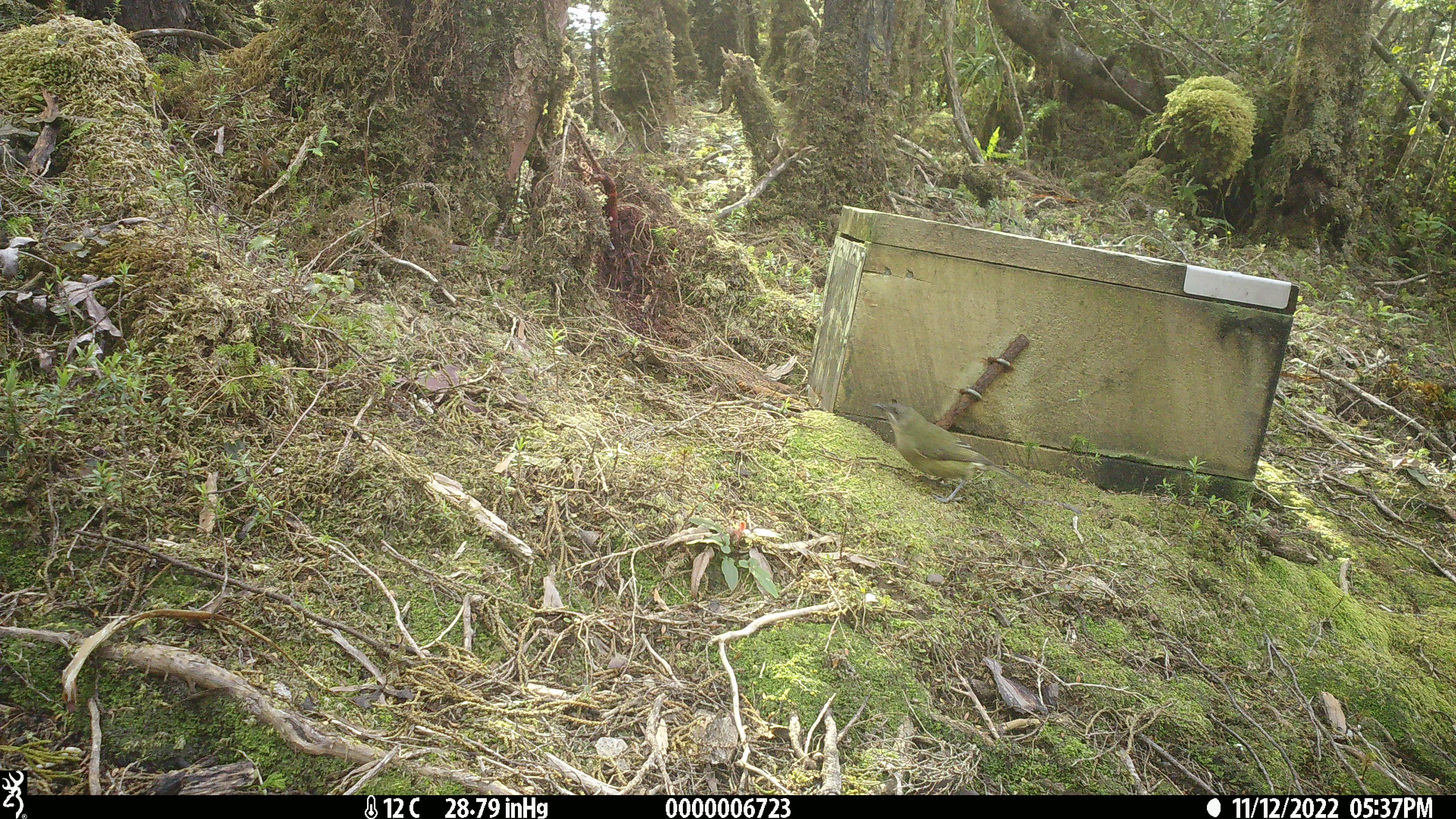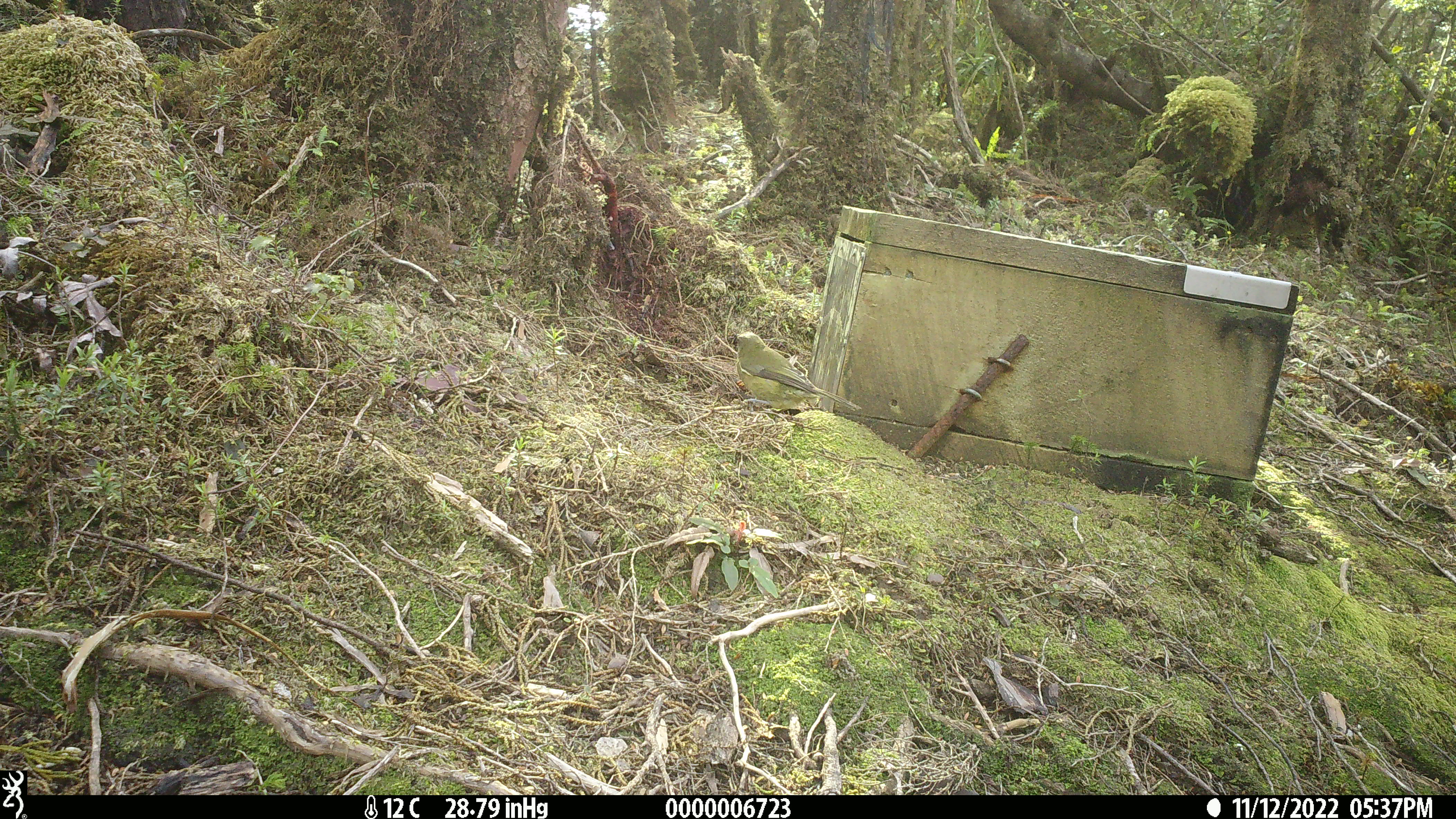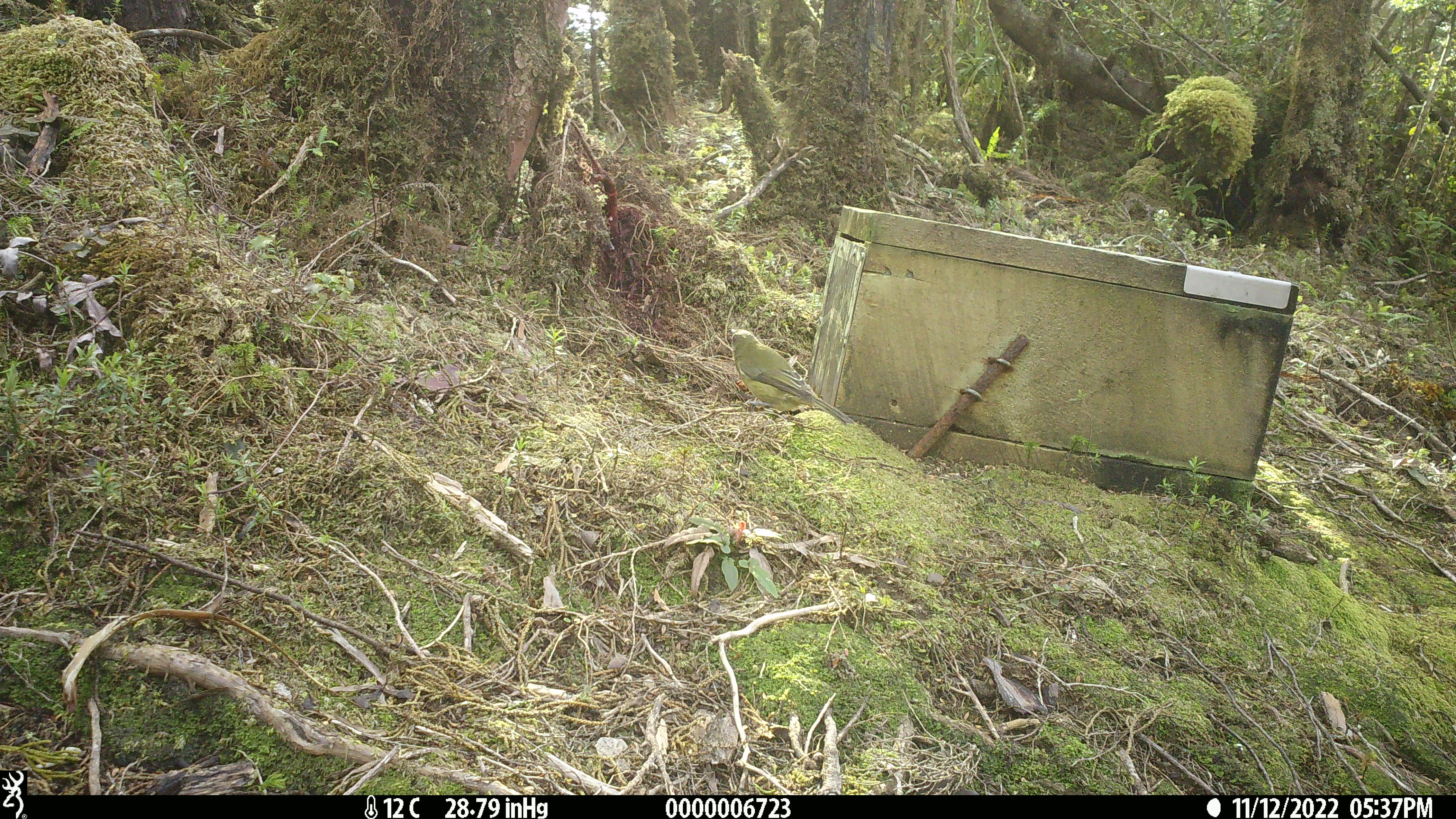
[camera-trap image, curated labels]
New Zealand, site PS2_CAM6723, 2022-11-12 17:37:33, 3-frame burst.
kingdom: Animalia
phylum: Chordata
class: Aves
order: Passeriformes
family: Meliphagidae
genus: Anthornis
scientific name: Anthornis melanura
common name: new zealand bellbird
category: bellbird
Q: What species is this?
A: Bellbird (new zealand bellbird) (Anthornis melanura).